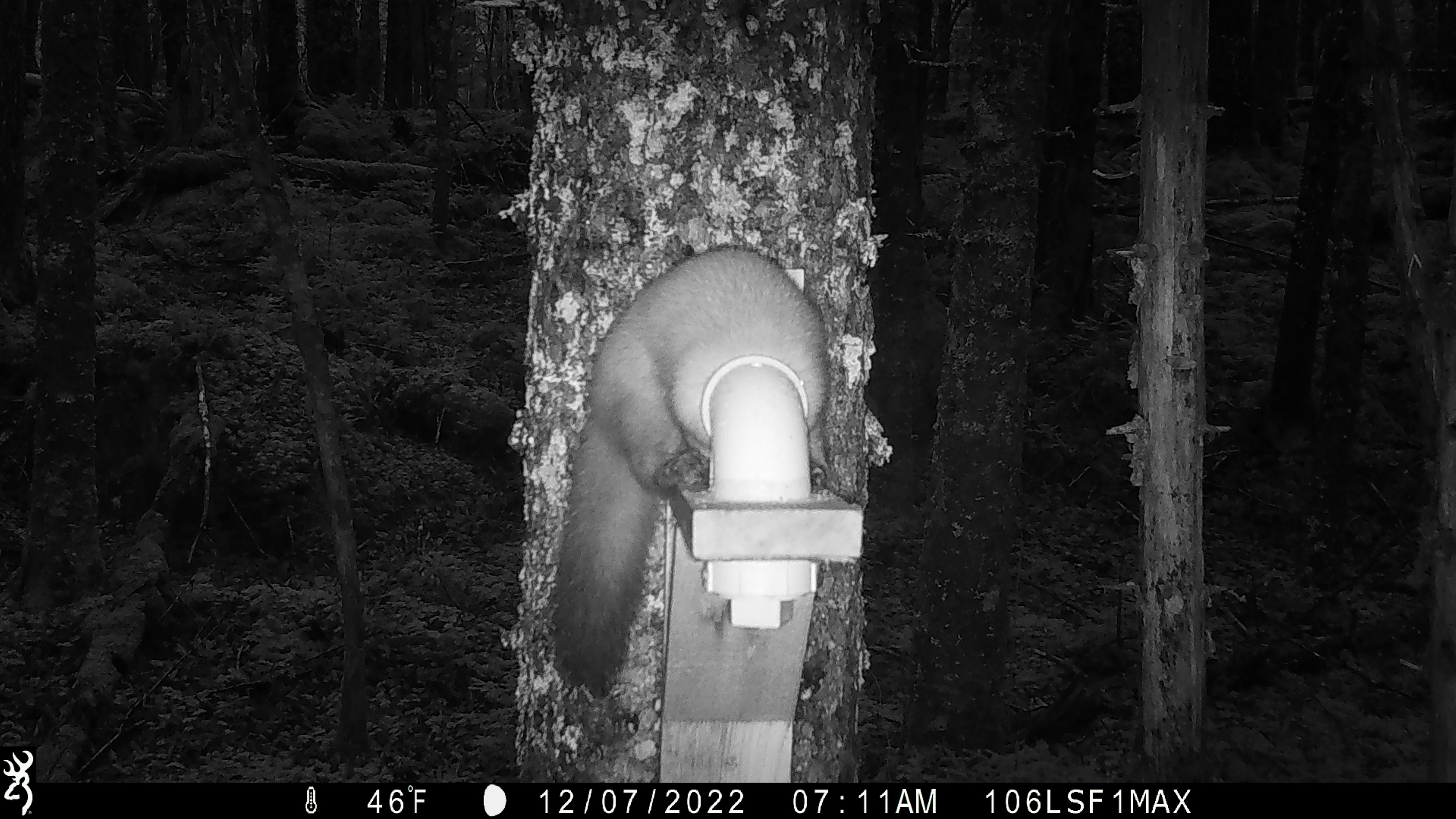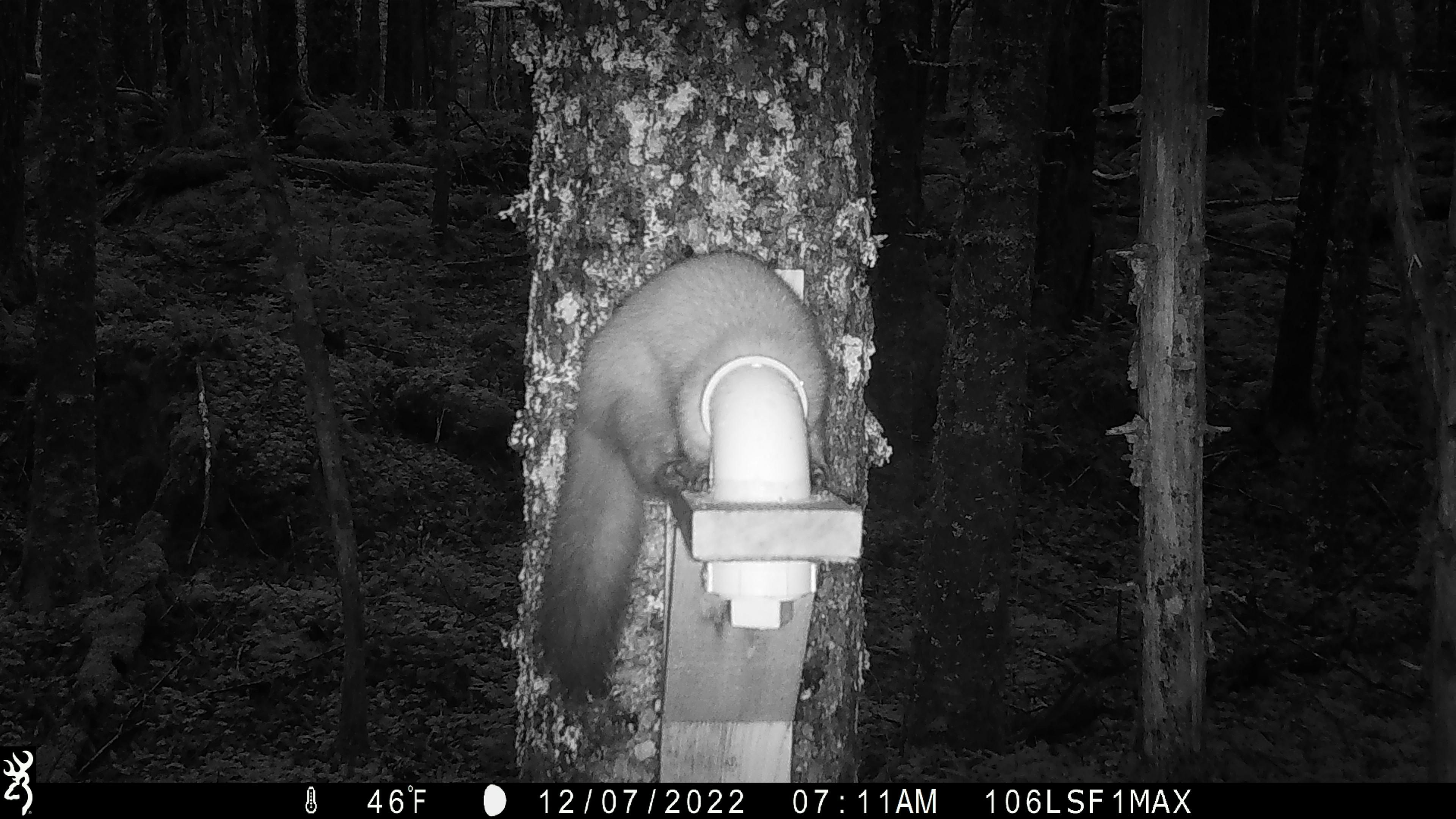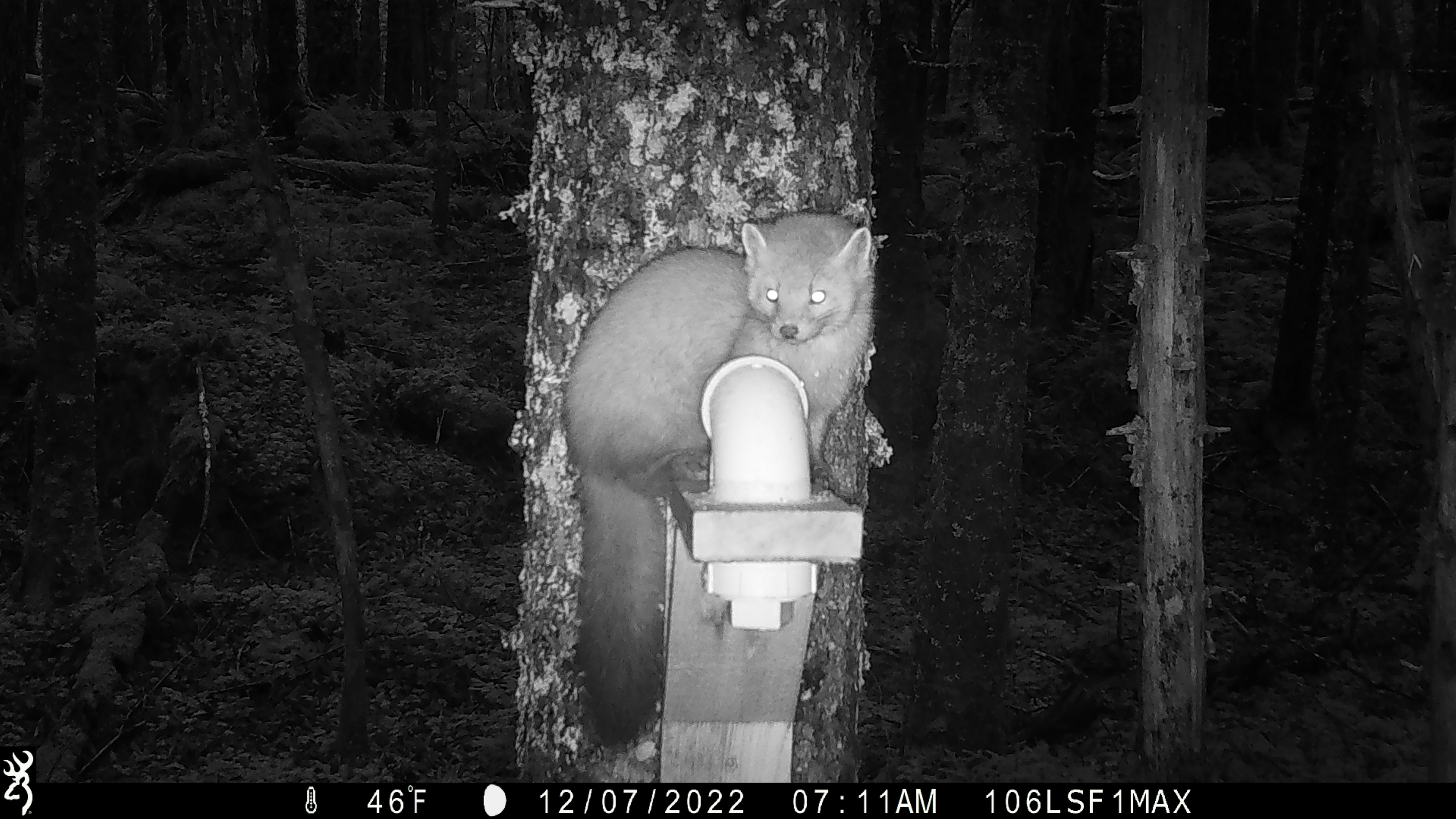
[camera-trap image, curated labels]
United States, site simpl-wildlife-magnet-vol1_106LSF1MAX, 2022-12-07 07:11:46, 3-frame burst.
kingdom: Animalia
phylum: Chordata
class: Mammalia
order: Carnivora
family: Mustelidae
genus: Martes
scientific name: Martes americana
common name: american marten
American marten (Martes americana).